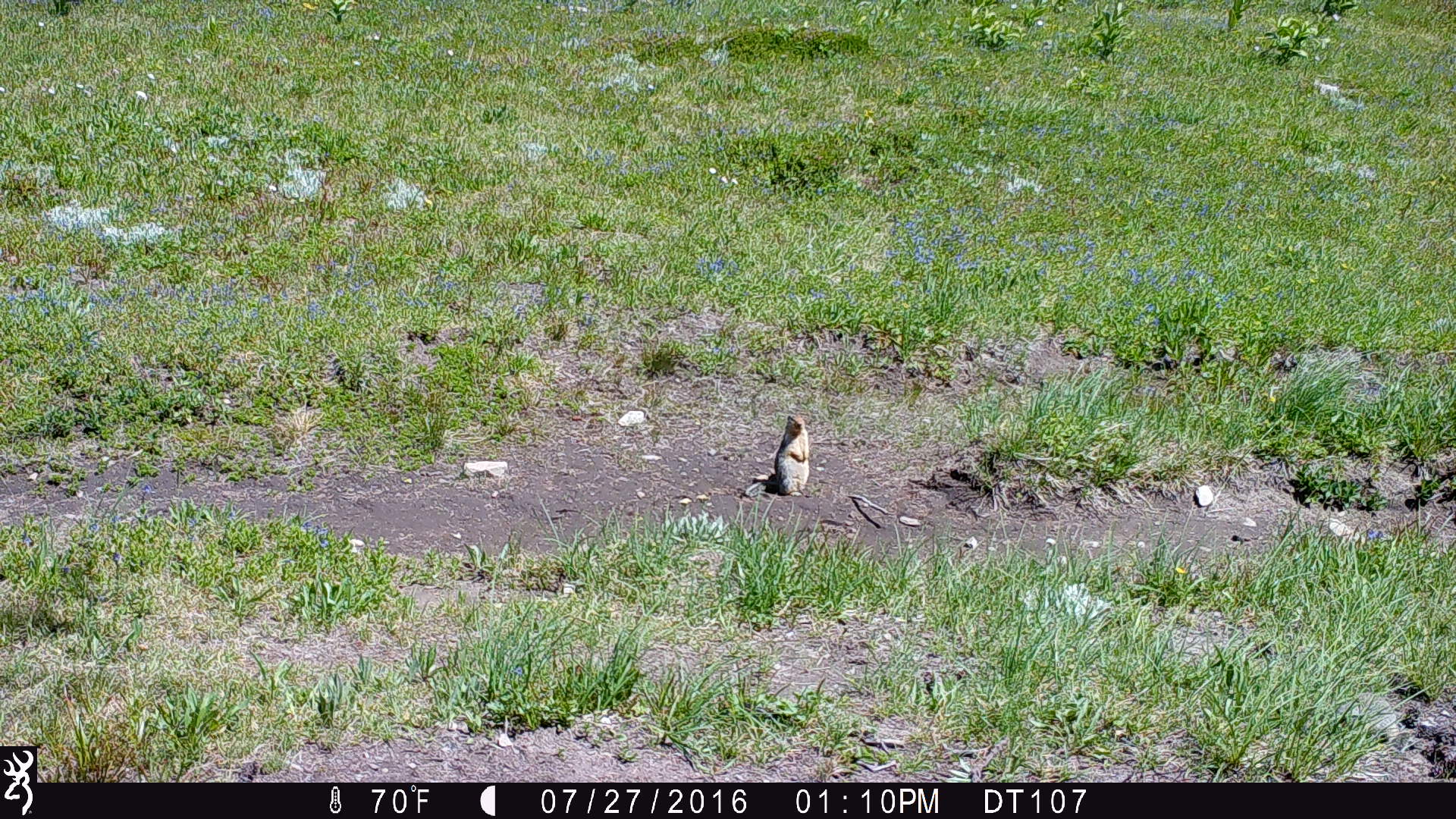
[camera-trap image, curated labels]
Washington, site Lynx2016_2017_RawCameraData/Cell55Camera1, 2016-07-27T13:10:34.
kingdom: Animalia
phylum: Chordata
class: Mammalia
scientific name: Mammalia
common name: small mammal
Small mammal (Mammalia). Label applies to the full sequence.